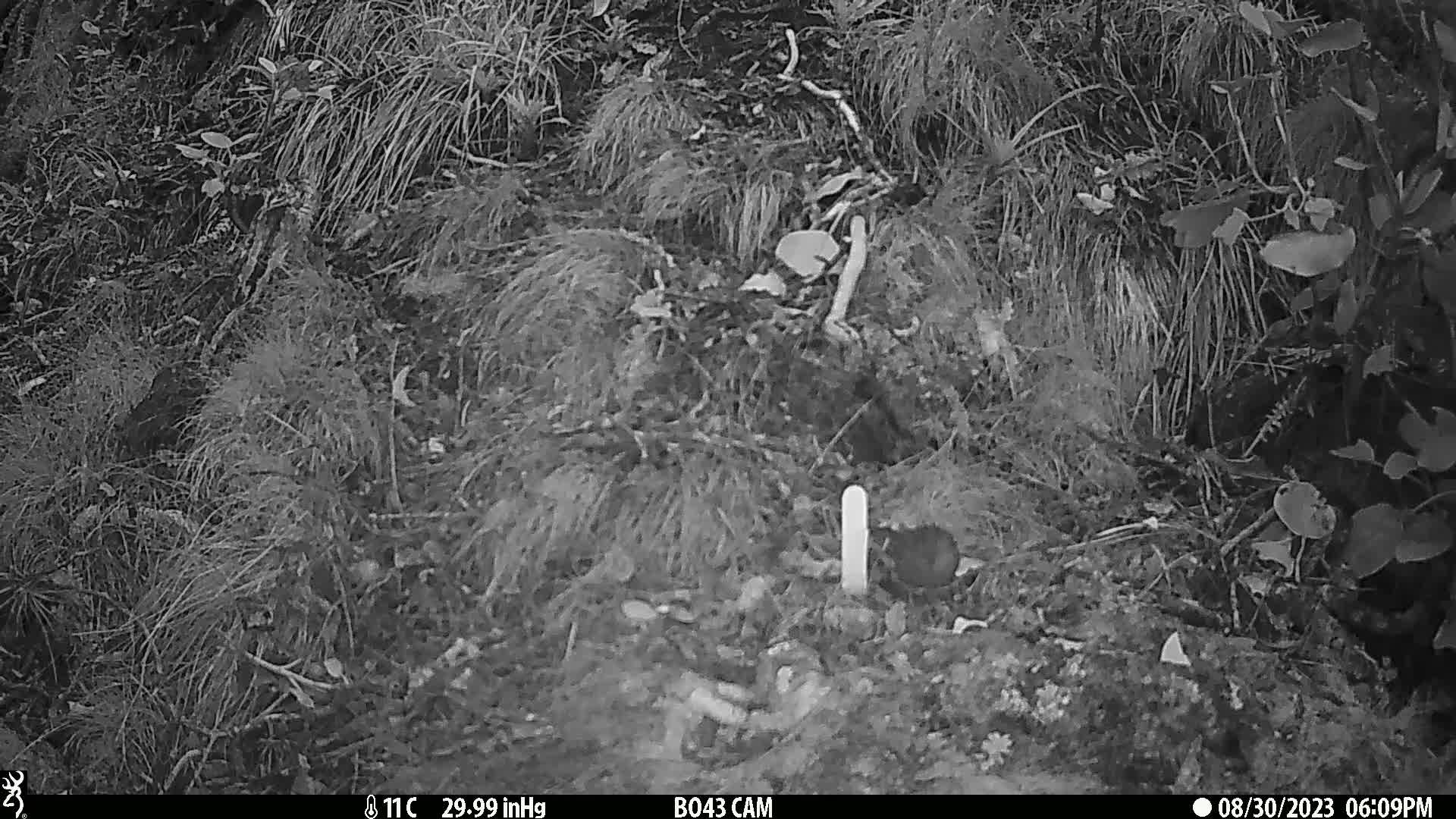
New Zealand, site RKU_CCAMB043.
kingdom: Animalia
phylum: Chordata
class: Aves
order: Passeriformes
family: Prunellidae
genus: Prunella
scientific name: Prunella modularis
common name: dunnock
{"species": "dunnock (Prunella modularis)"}